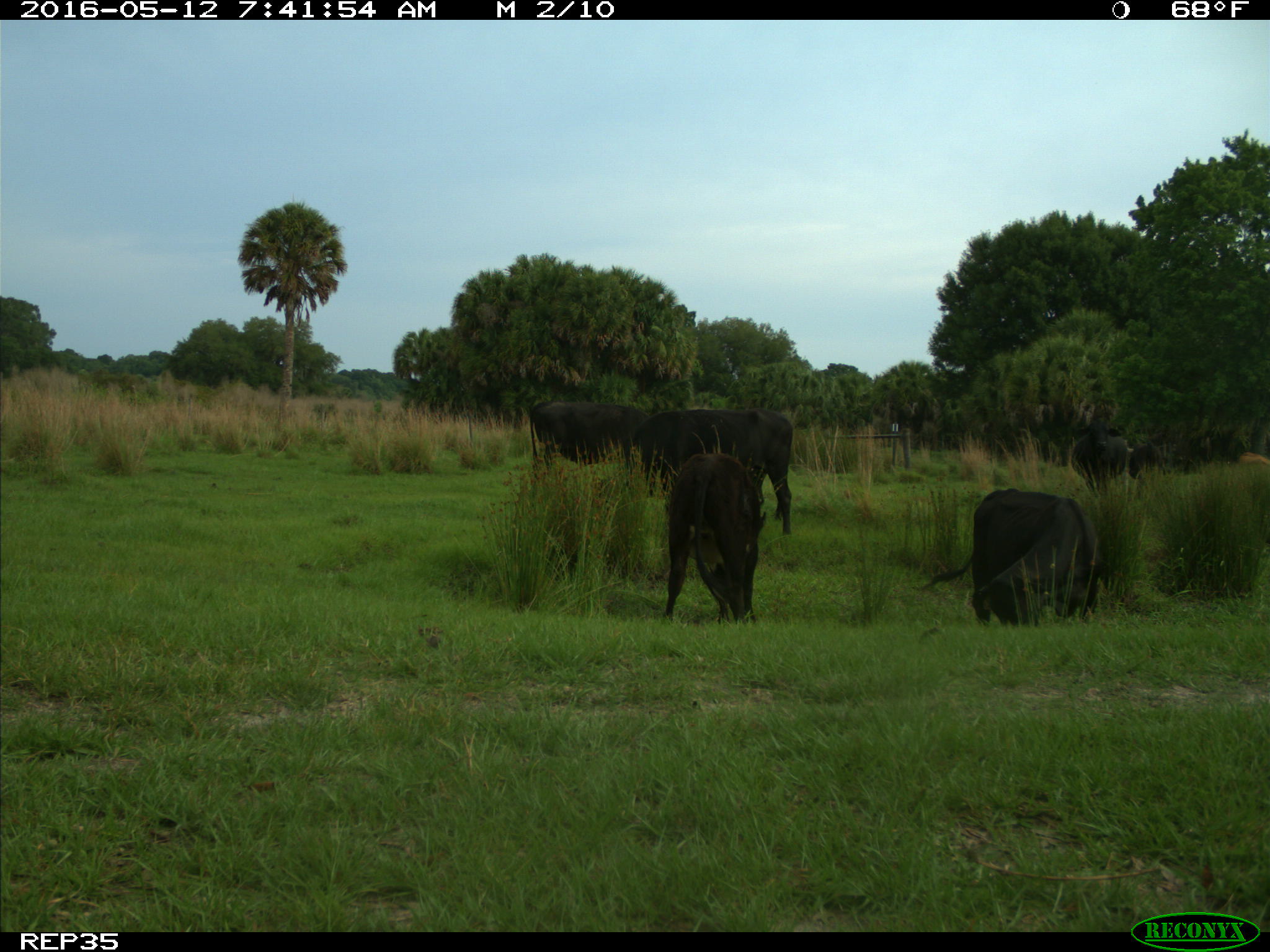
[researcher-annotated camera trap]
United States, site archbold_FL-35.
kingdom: Animalia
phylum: Chordata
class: Mammalia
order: Artiodactyla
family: Bovidae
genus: Bos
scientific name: Bos taurus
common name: domestic cow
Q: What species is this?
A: Bos taurus (domestic cow).